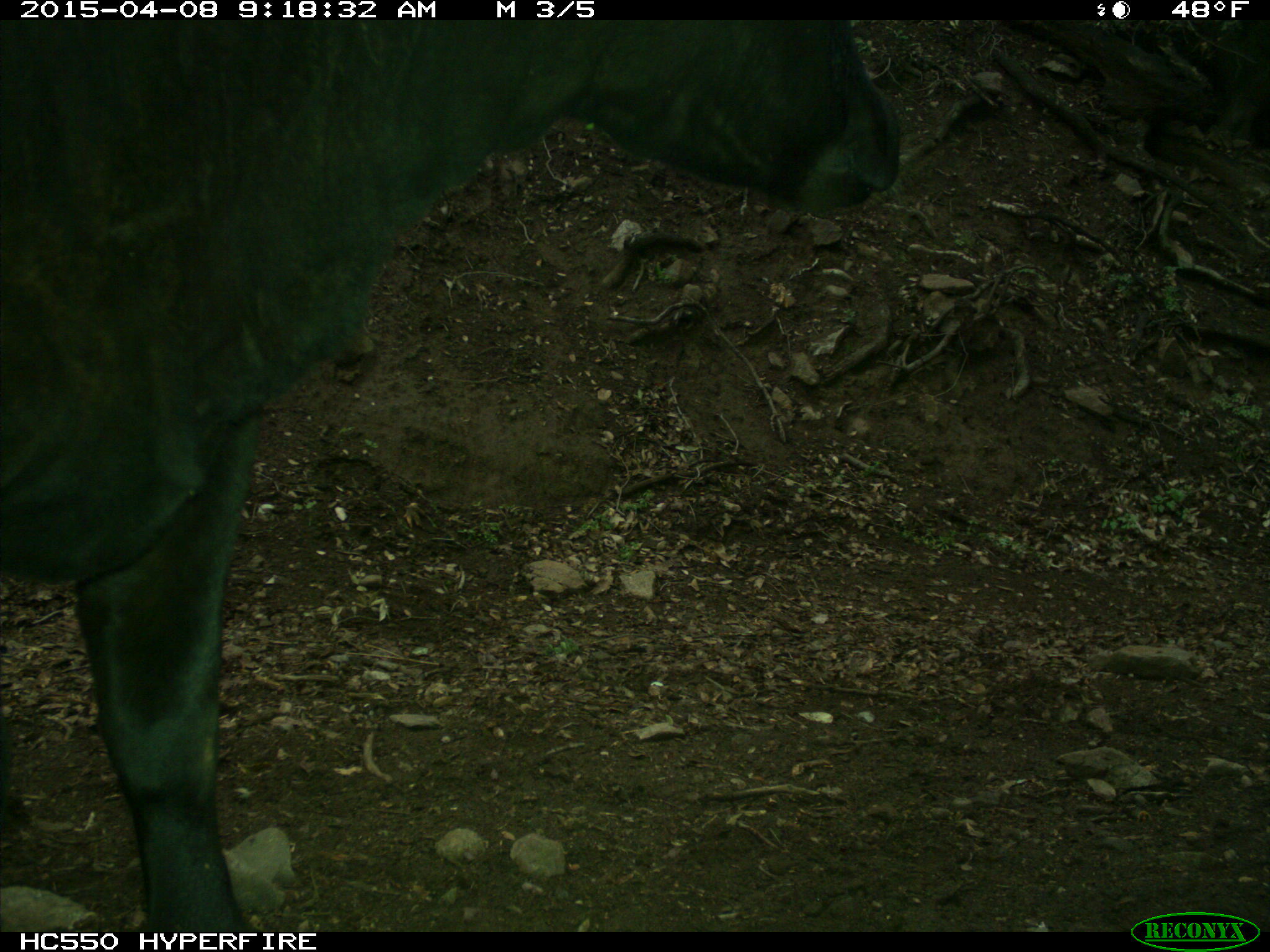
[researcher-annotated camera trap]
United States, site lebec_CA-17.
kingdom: Animalia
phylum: Chordata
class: Mammalia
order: Artiodactyla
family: Bovidae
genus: Bos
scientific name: Bos taurus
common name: domestic cow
Bos taurus (domestic cow).